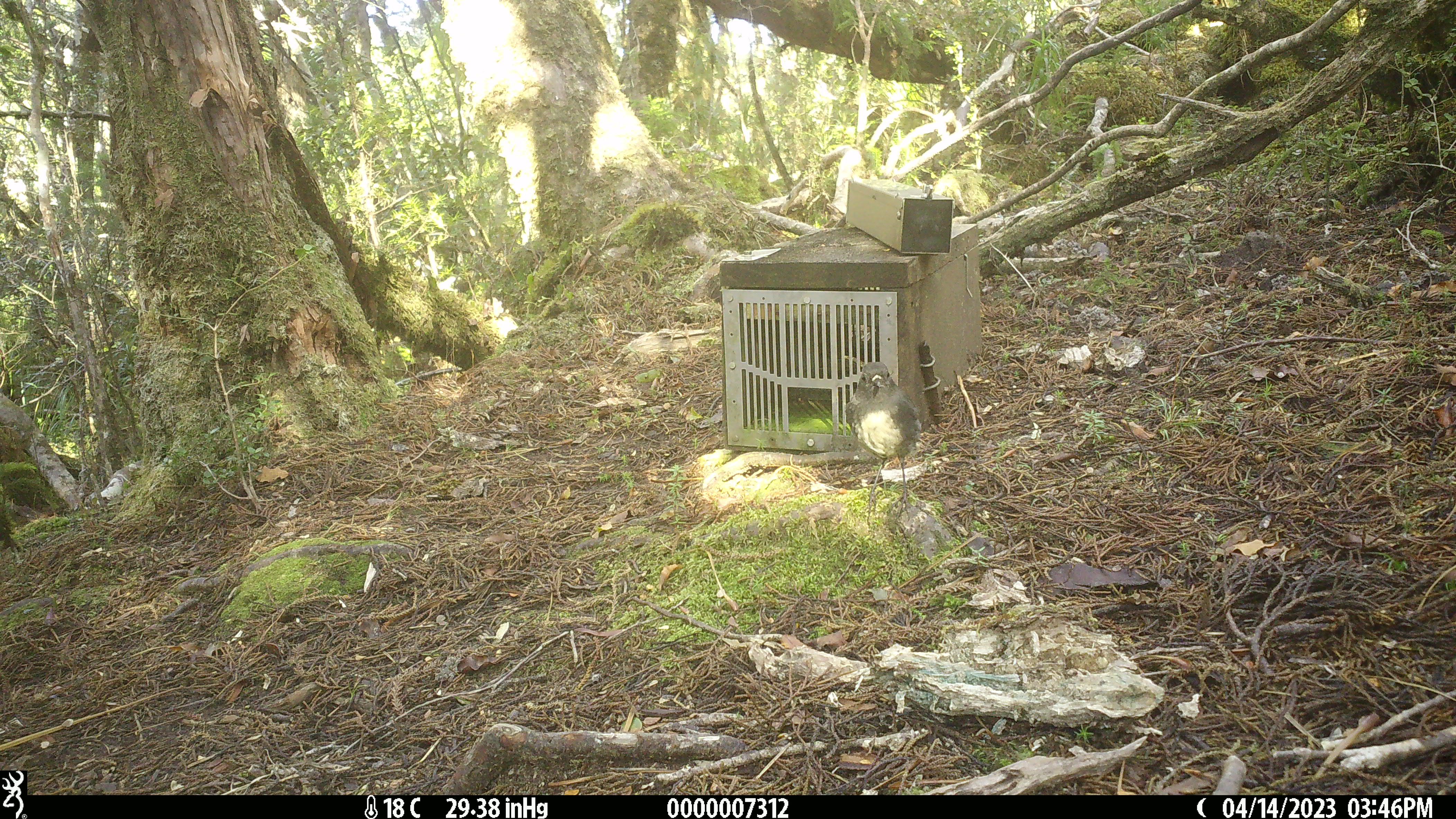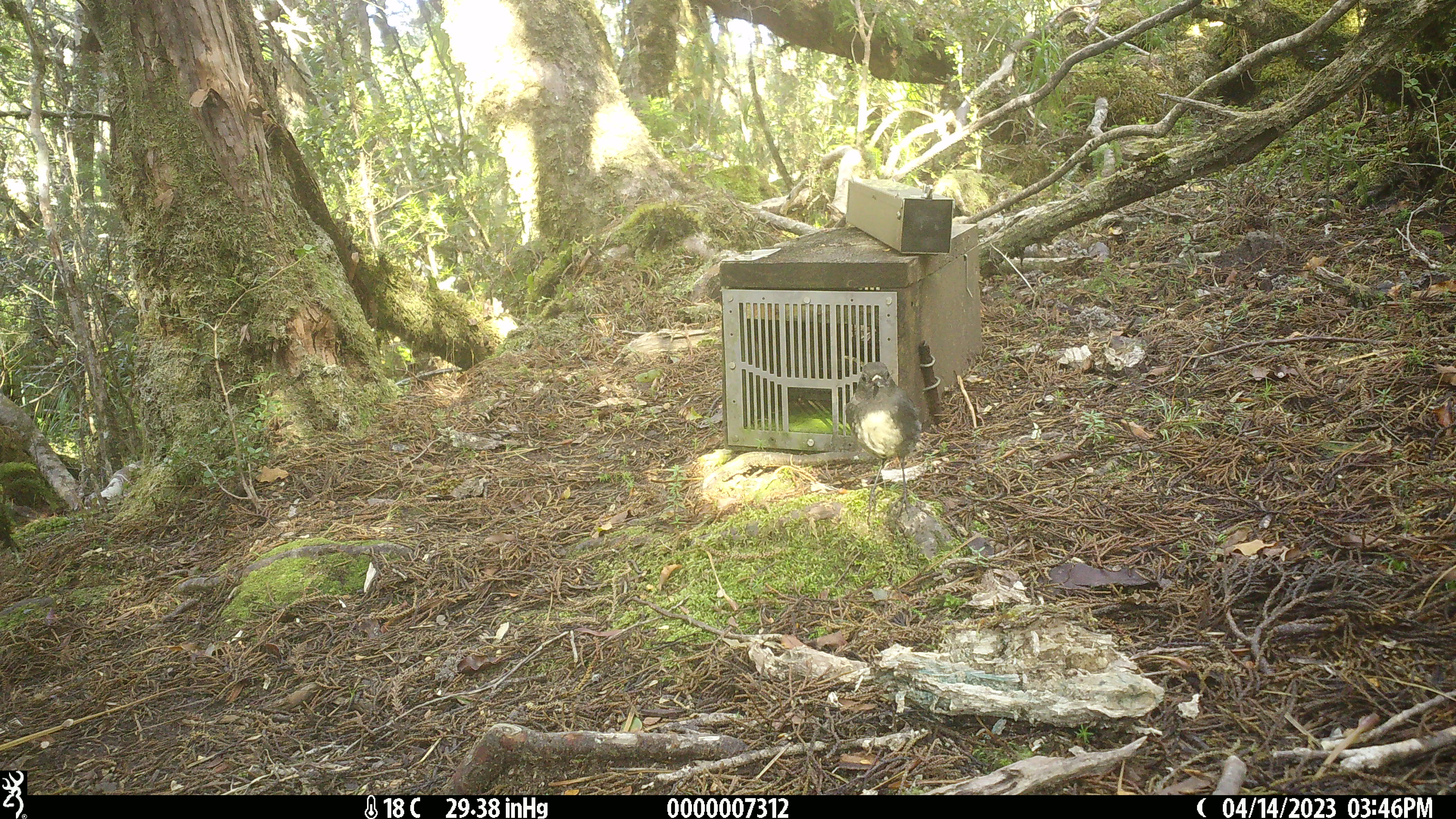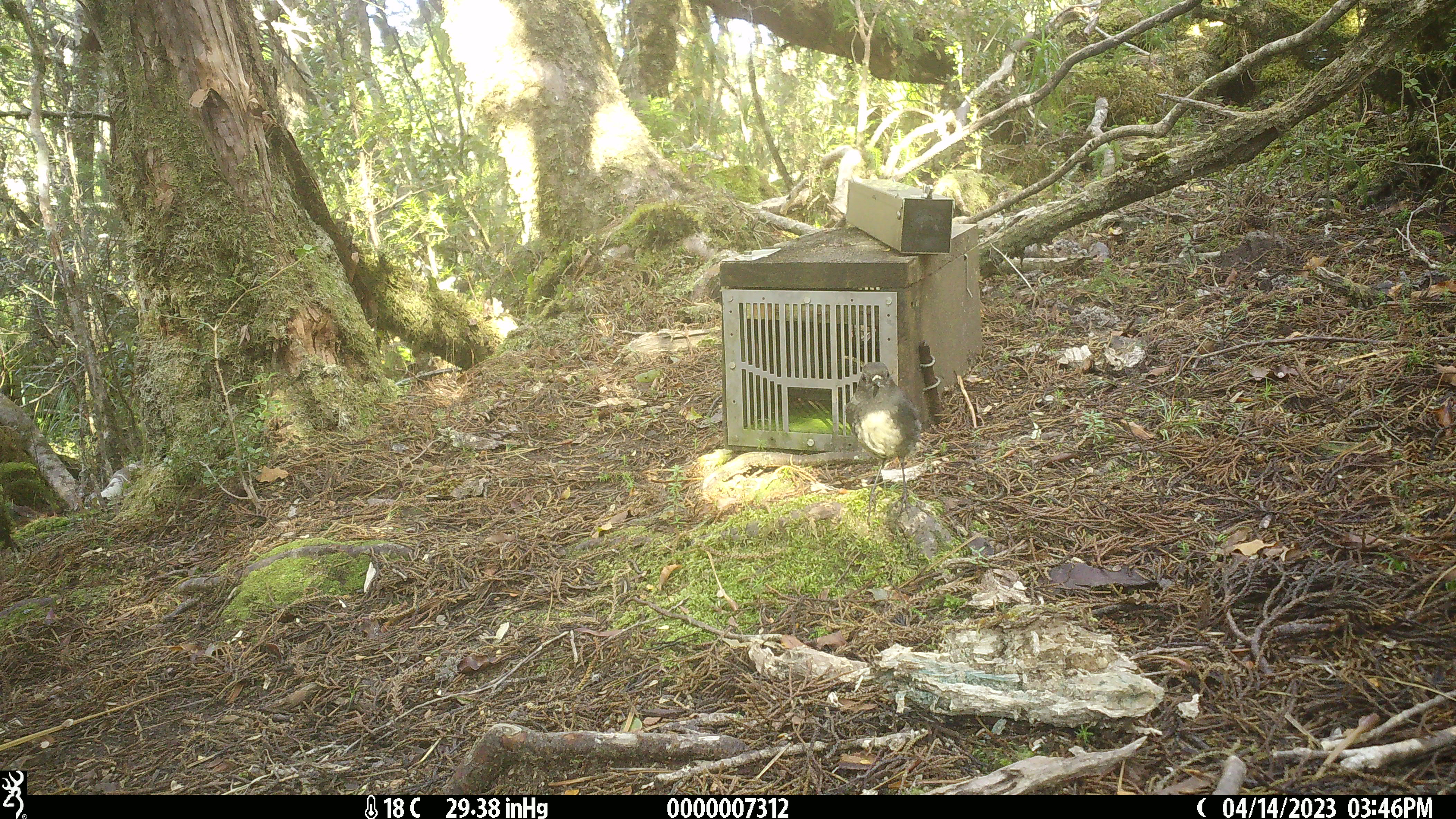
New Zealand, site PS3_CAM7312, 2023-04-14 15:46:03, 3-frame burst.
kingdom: Animalia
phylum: Chordata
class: Aves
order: Passeriformes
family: Petroicidae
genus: Petroica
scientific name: Petroica australis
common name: new zealand robin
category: robin